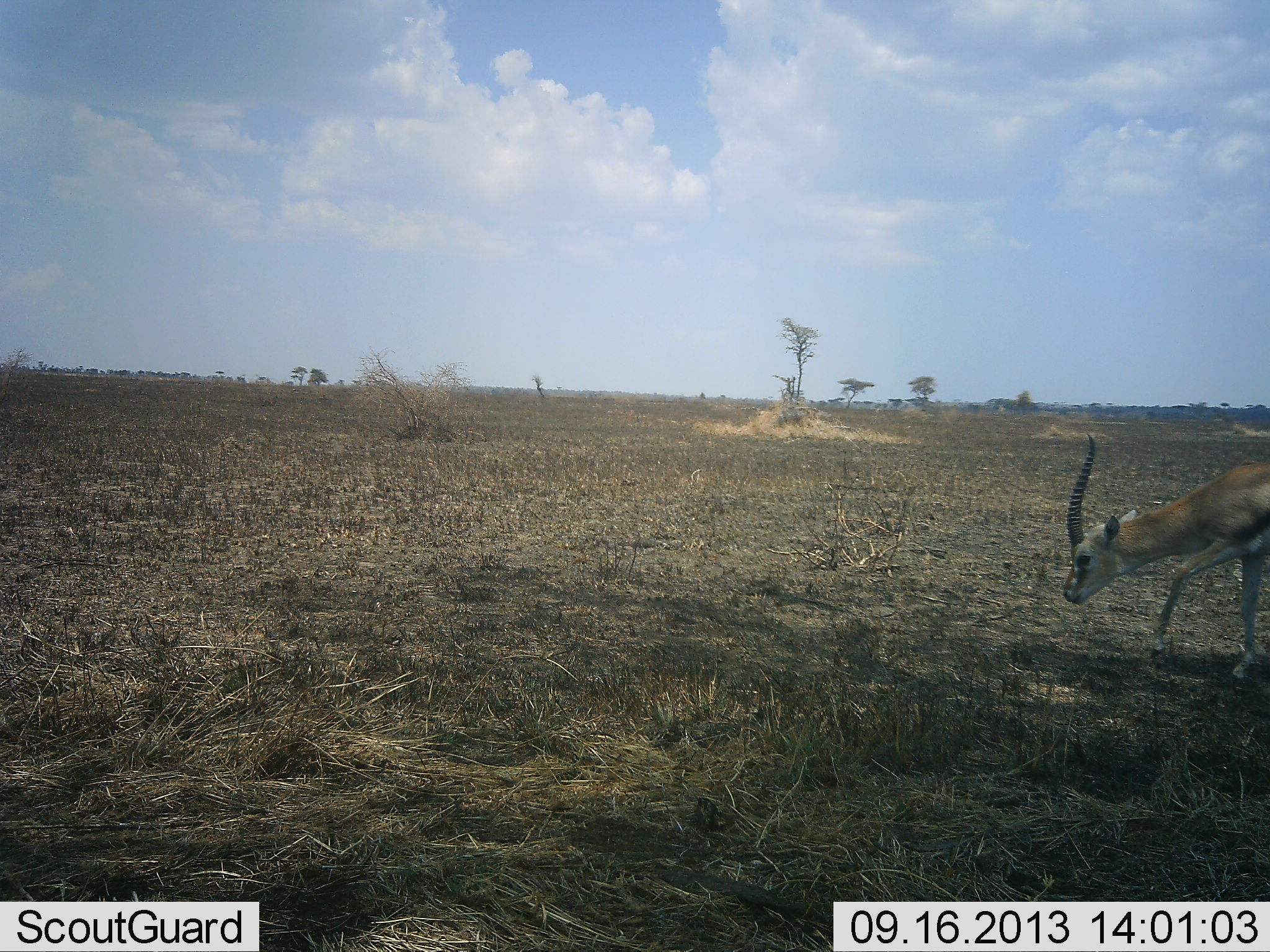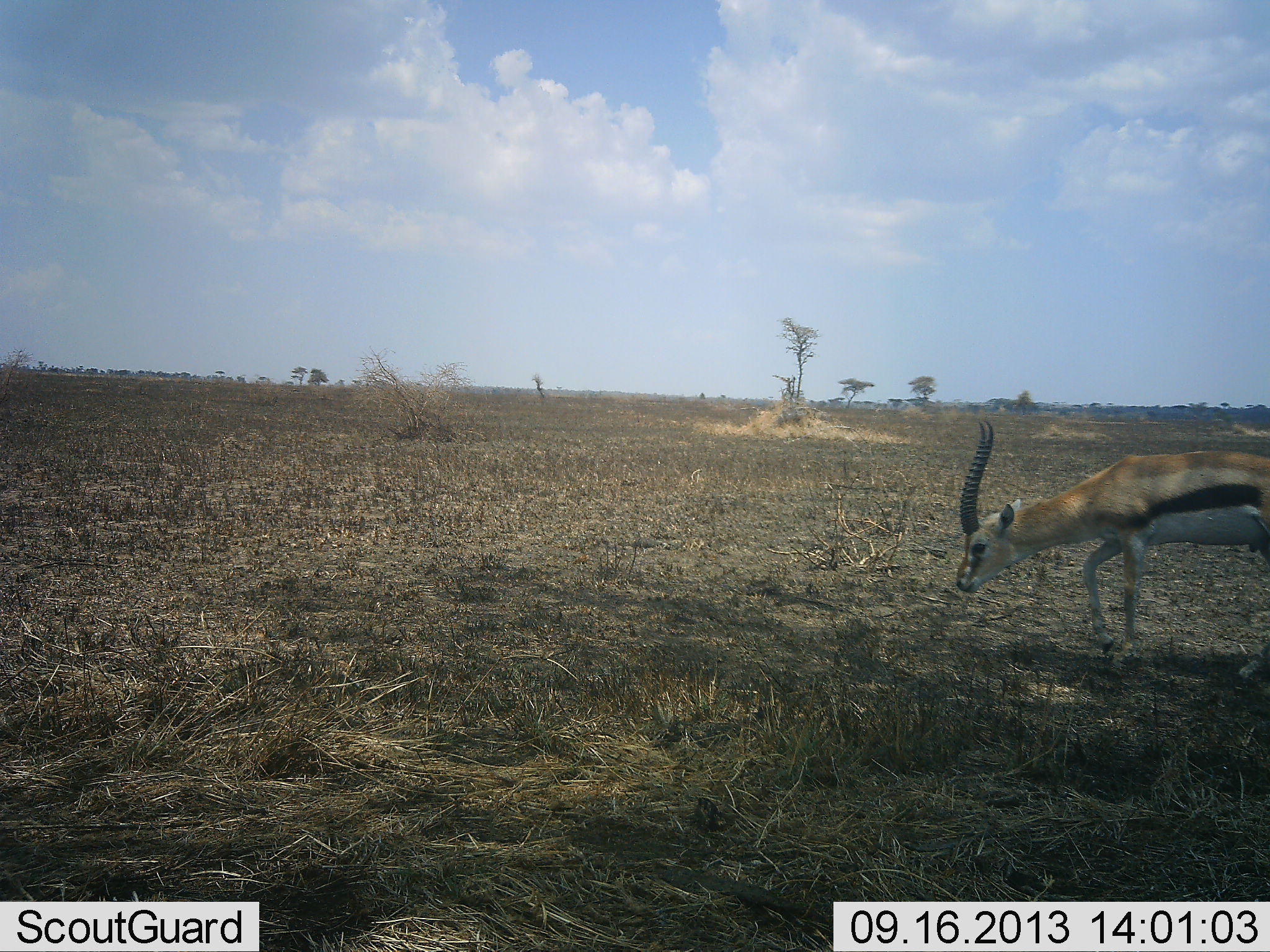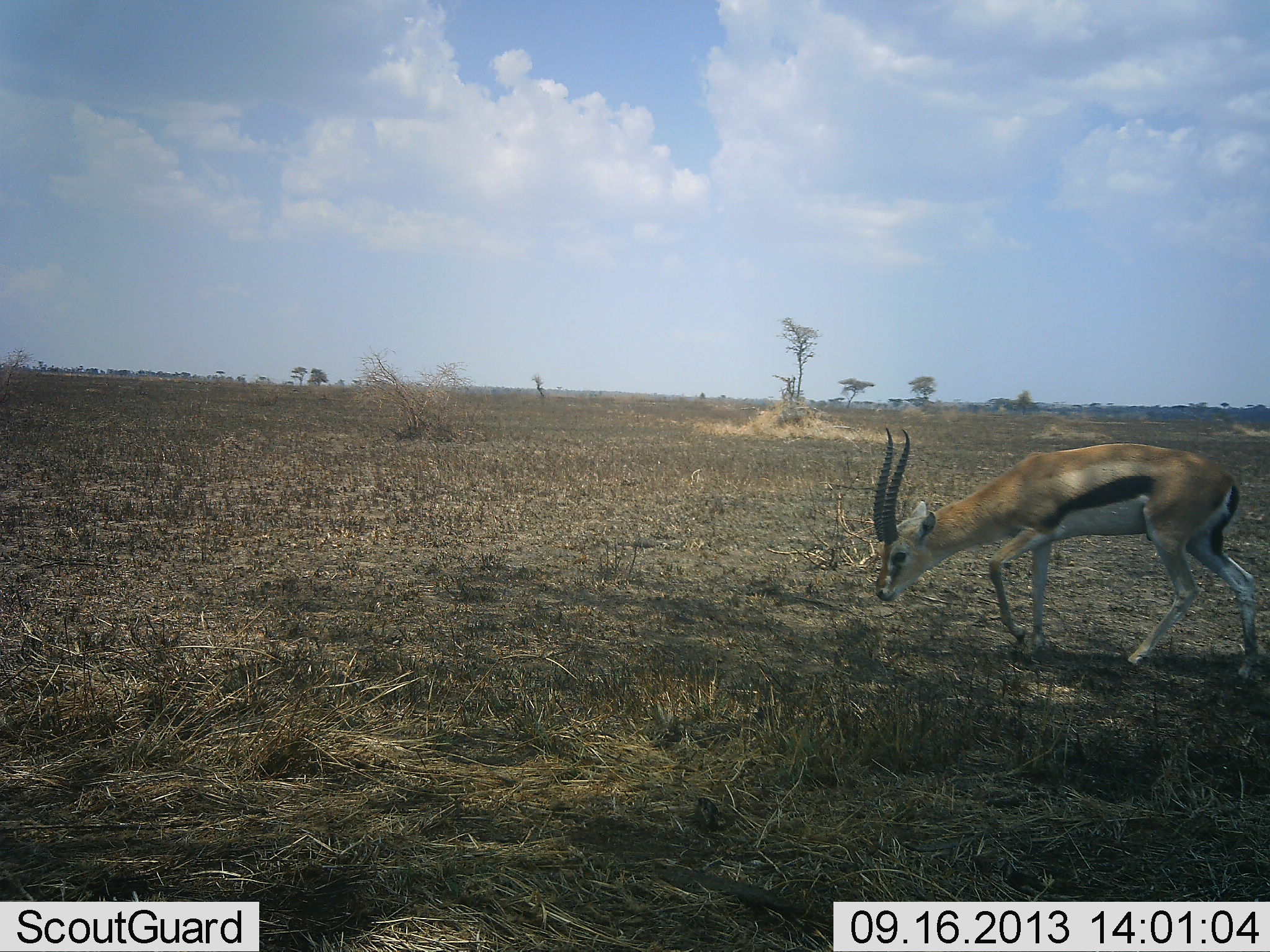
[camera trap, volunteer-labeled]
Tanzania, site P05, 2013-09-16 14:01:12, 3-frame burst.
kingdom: Animalia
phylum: Chordata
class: Mammalia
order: Artiodactyla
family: Bovidae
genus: Eudorcas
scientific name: Eudorcas thomsonii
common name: thomson's gazelle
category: gazellethomsons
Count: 1.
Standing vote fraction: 0%.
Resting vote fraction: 0%.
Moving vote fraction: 89%.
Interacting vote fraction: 0%.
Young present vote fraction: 0%.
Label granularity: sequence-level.